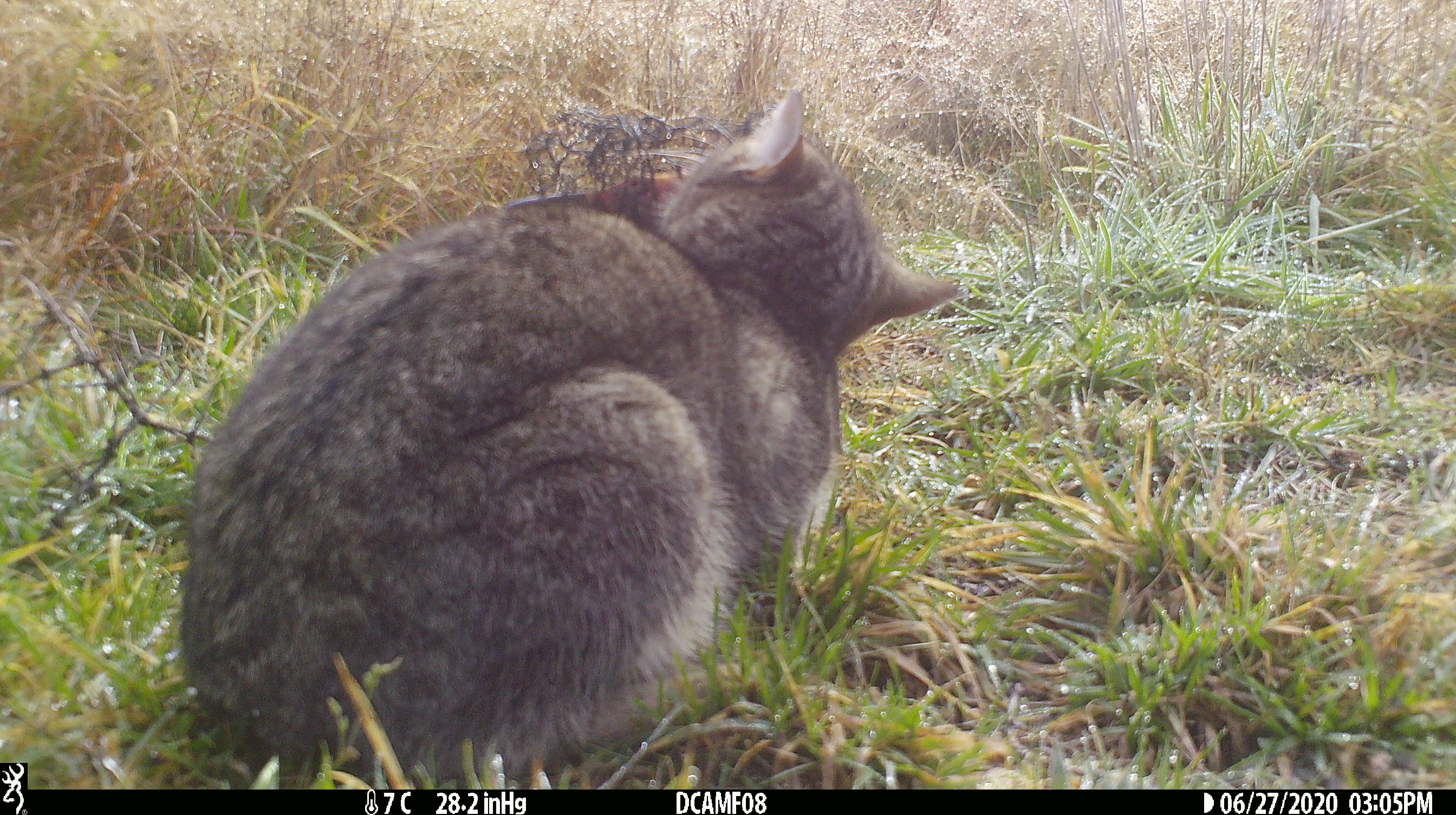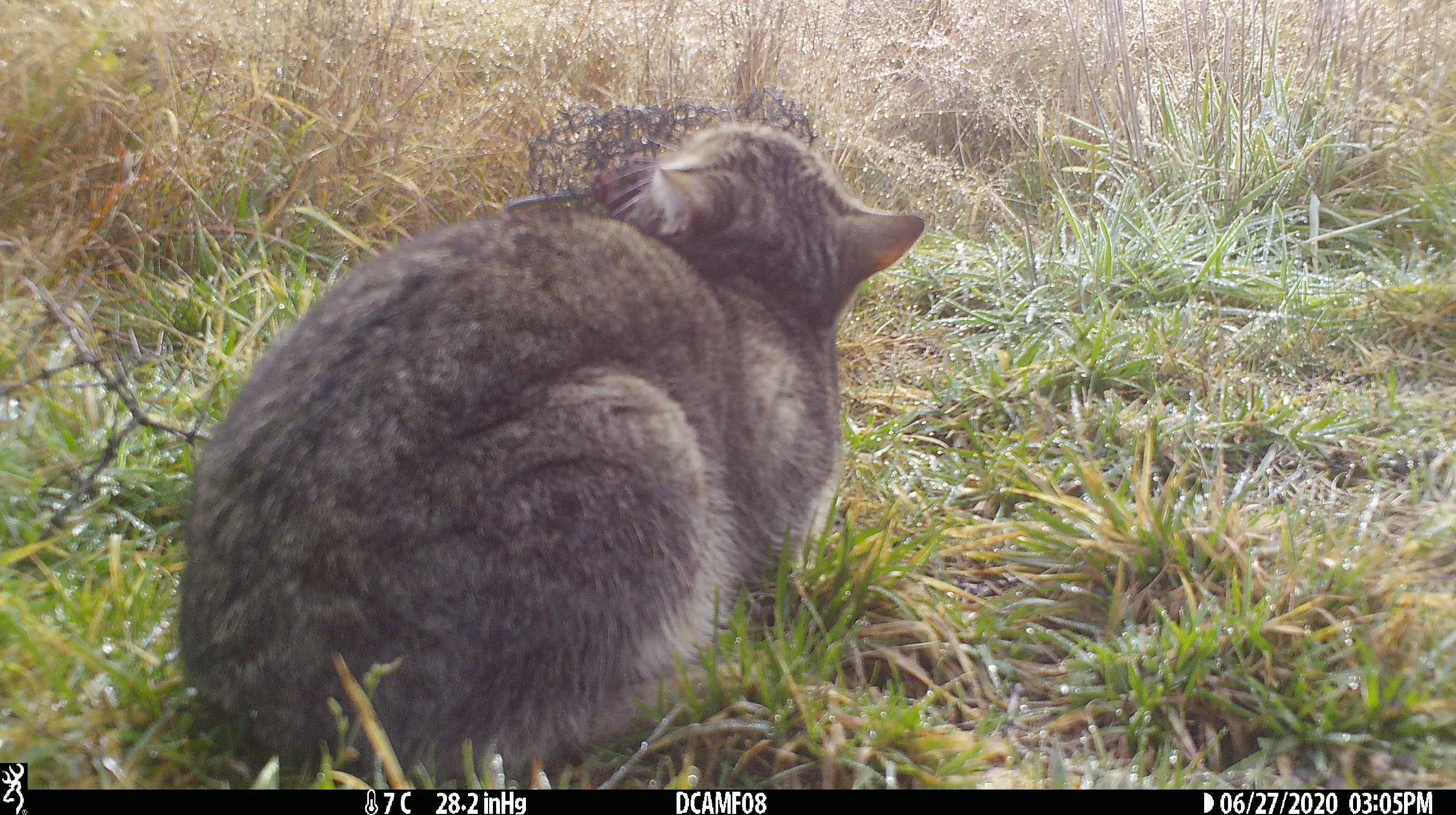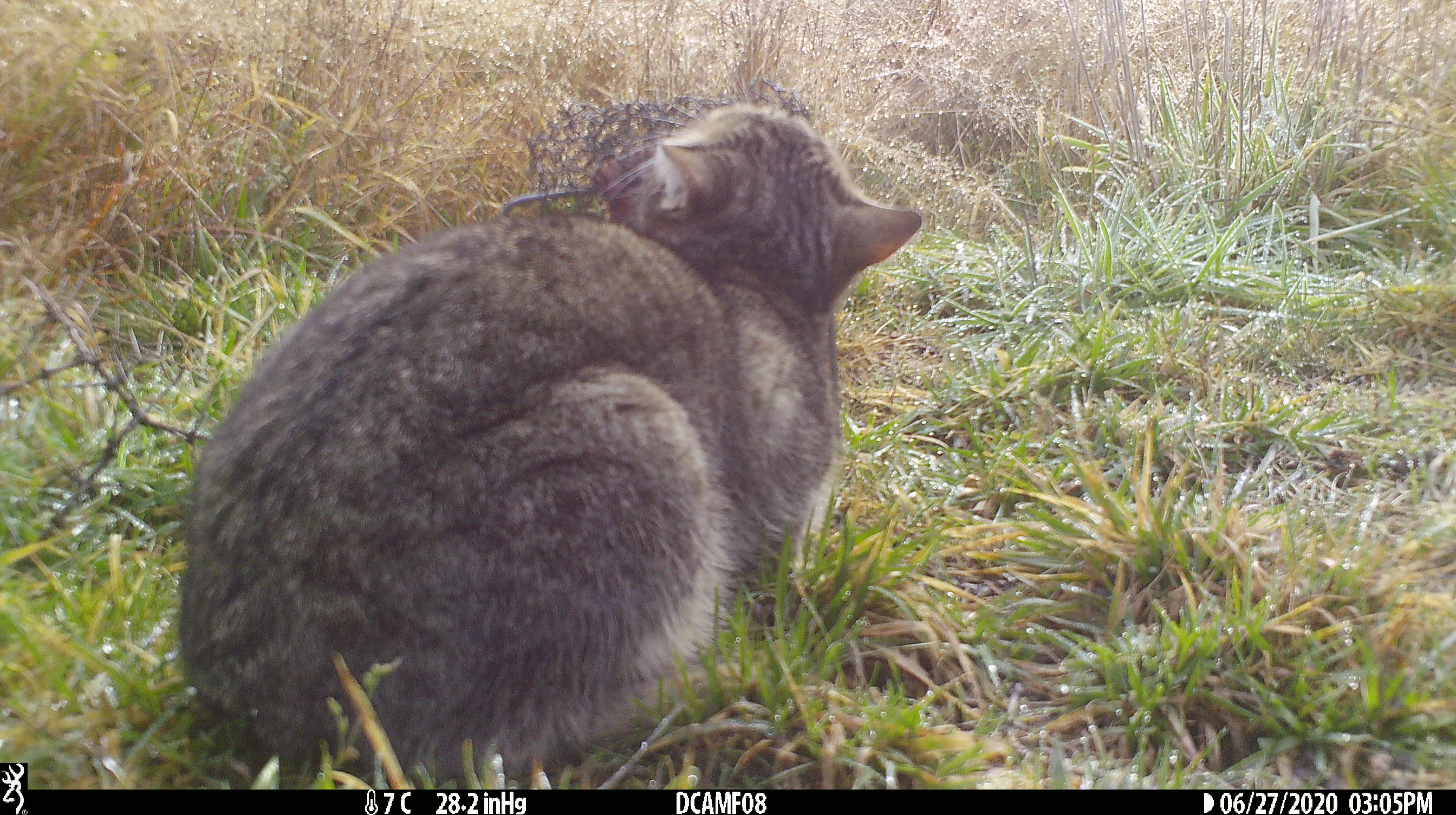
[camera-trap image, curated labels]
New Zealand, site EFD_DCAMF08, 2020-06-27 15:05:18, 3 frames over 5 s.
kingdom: Animalia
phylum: Chordata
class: Mammalia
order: Carnivora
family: Felidae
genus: Felis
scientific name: Felis catus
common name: domestic cat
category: cat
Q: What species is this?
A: Cat (domestic cat) (Felis catus).